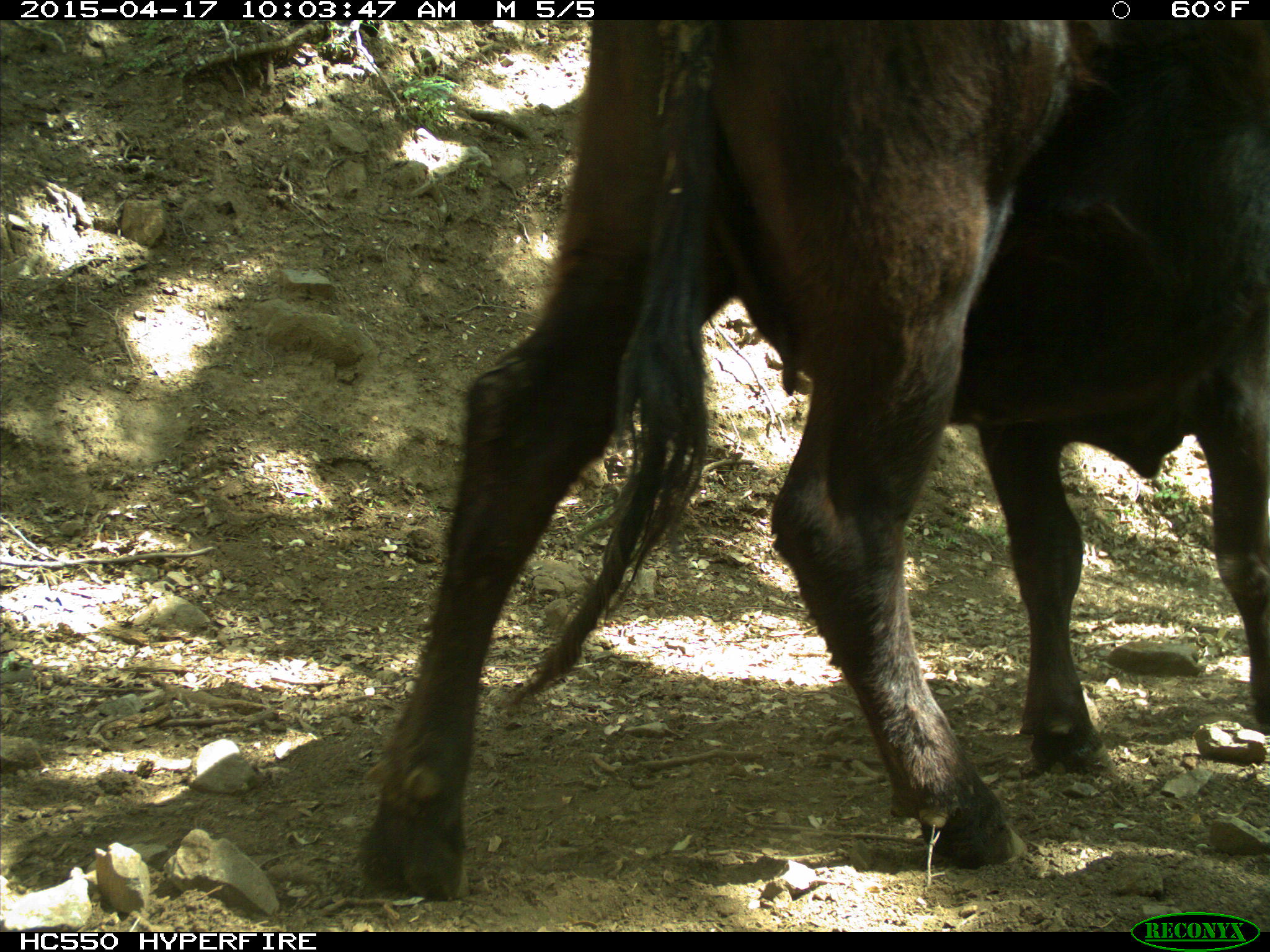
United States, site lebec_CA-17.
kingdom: Animalia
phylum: Chordata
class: Mammalia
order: Artiodactyla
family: Bovidae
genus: Bos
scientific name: Bos taurus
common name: domestic cow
Bos taurus (domestic cow).